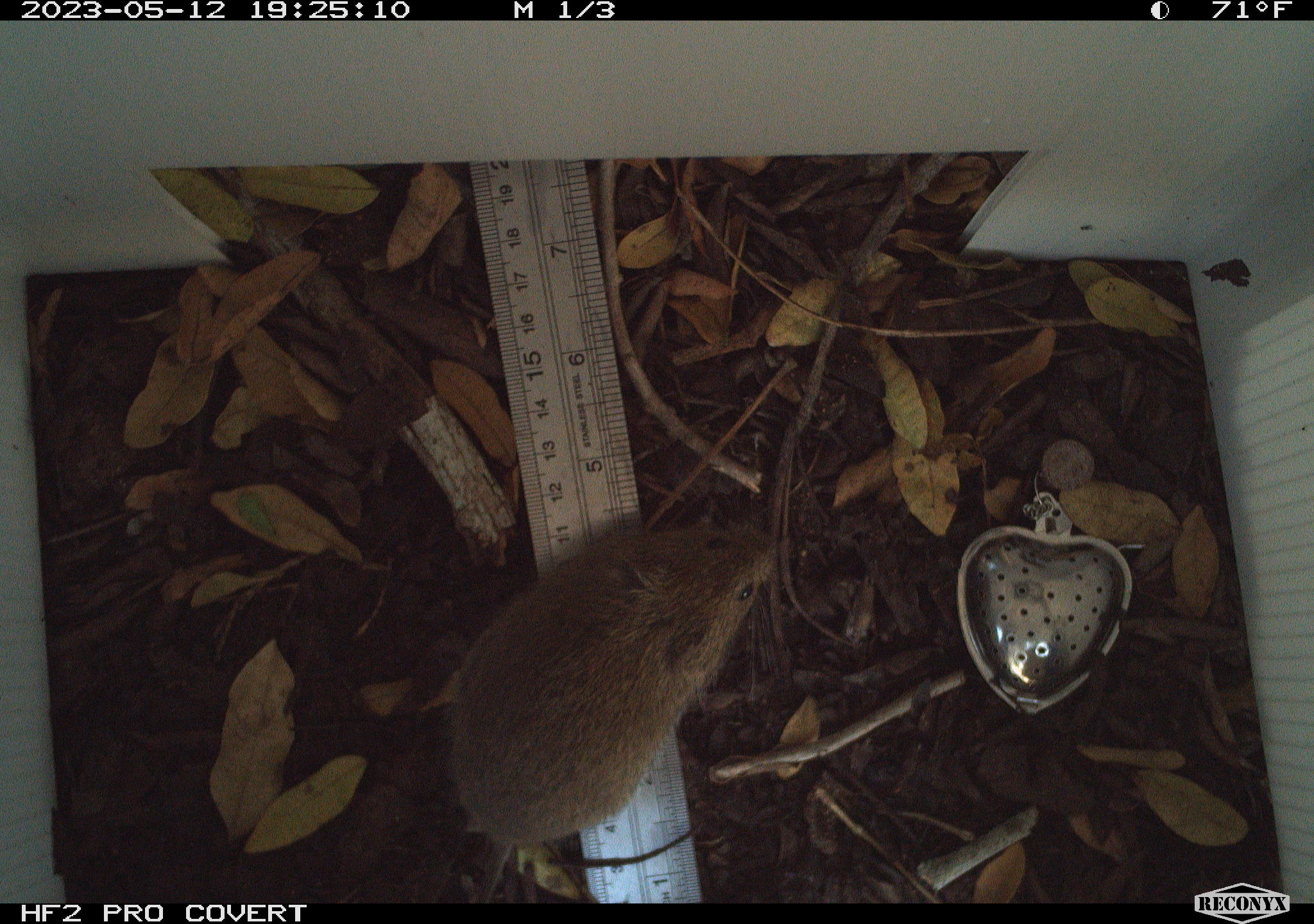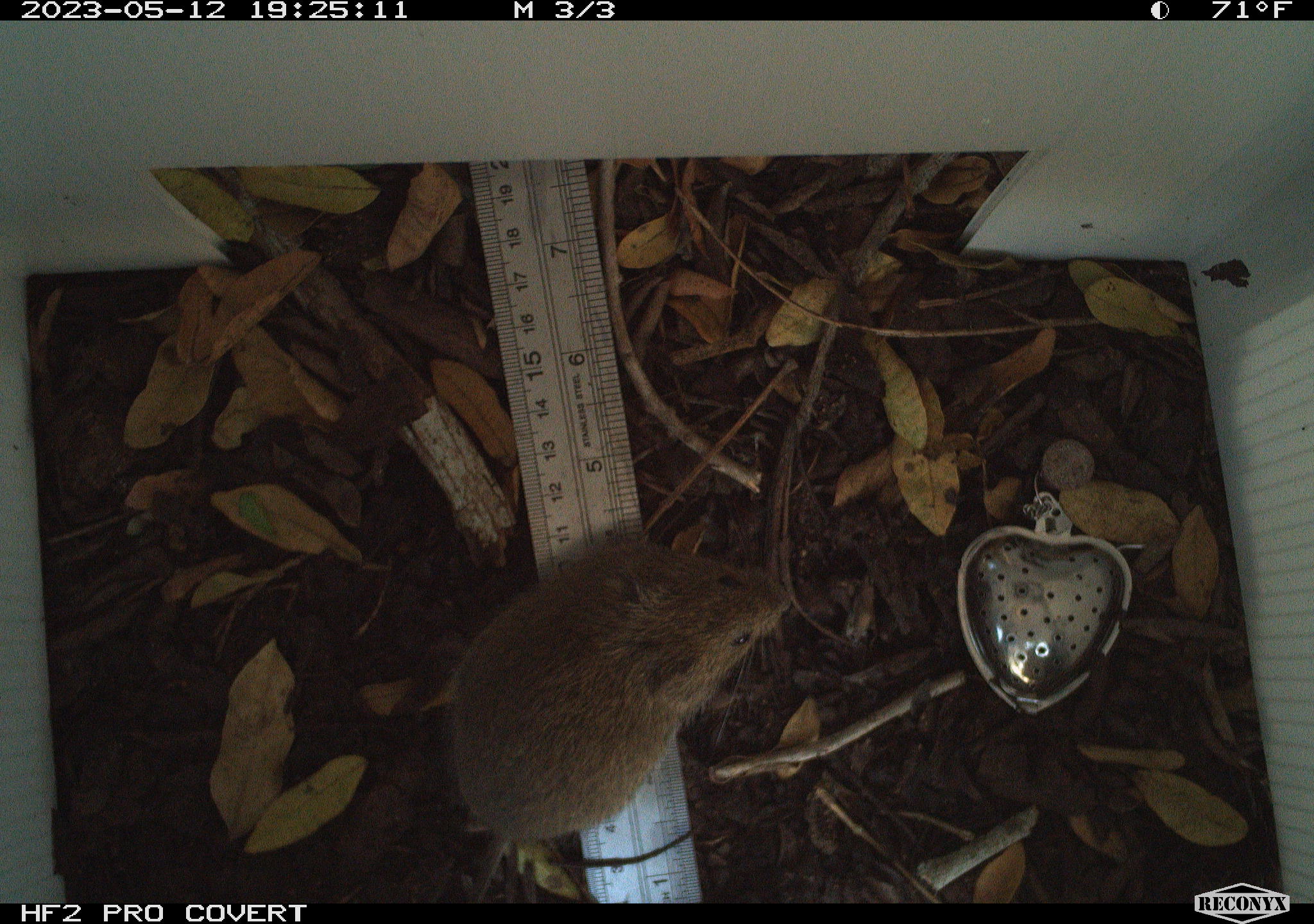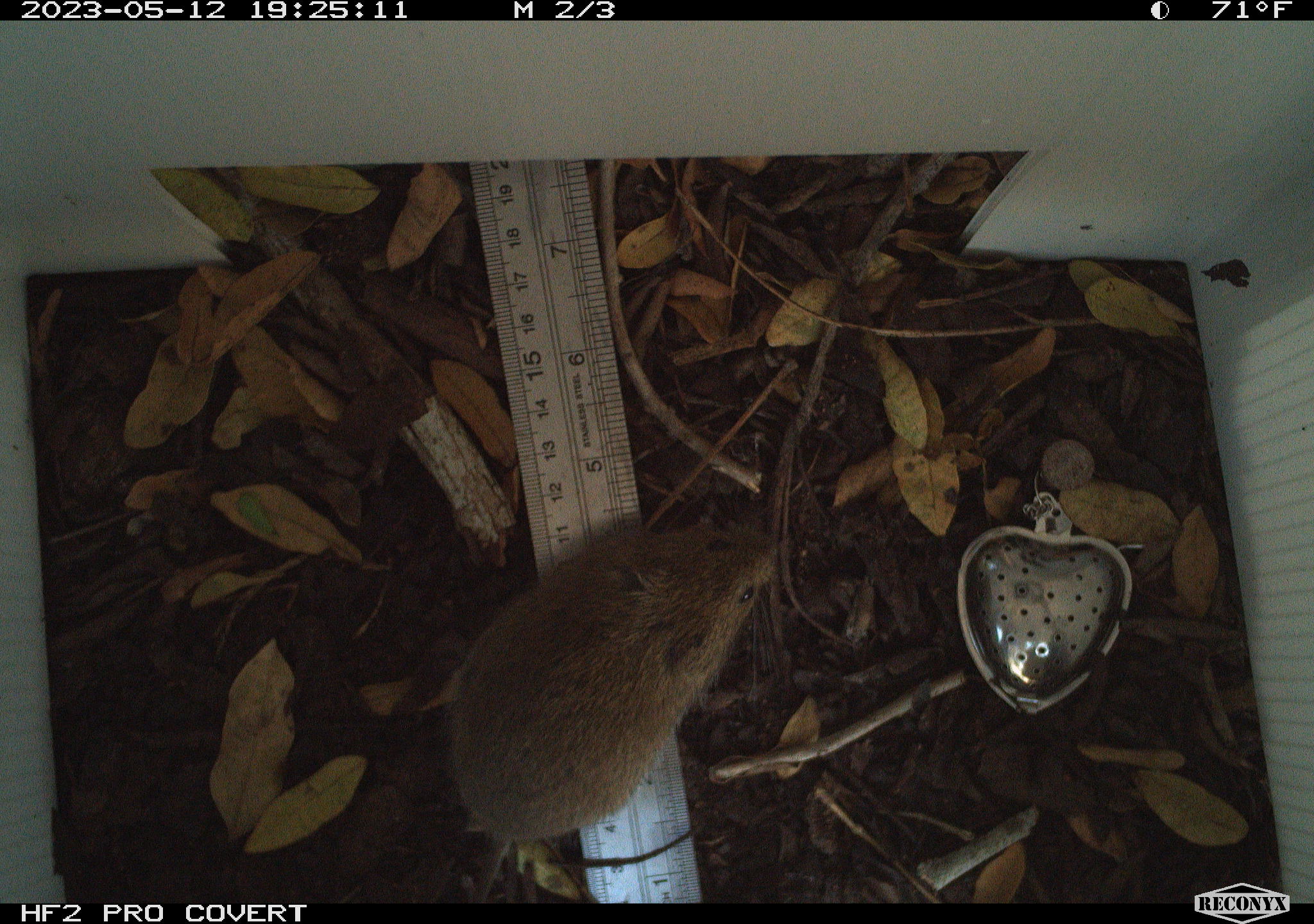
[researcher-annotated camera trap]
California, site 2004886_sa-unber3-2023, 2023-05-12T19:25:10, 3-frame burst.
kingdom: Animalia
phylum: Chordata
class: Mammalia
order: Rodentia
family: Cricetidae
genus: Microtus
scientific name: Microtus californicus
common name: california vole